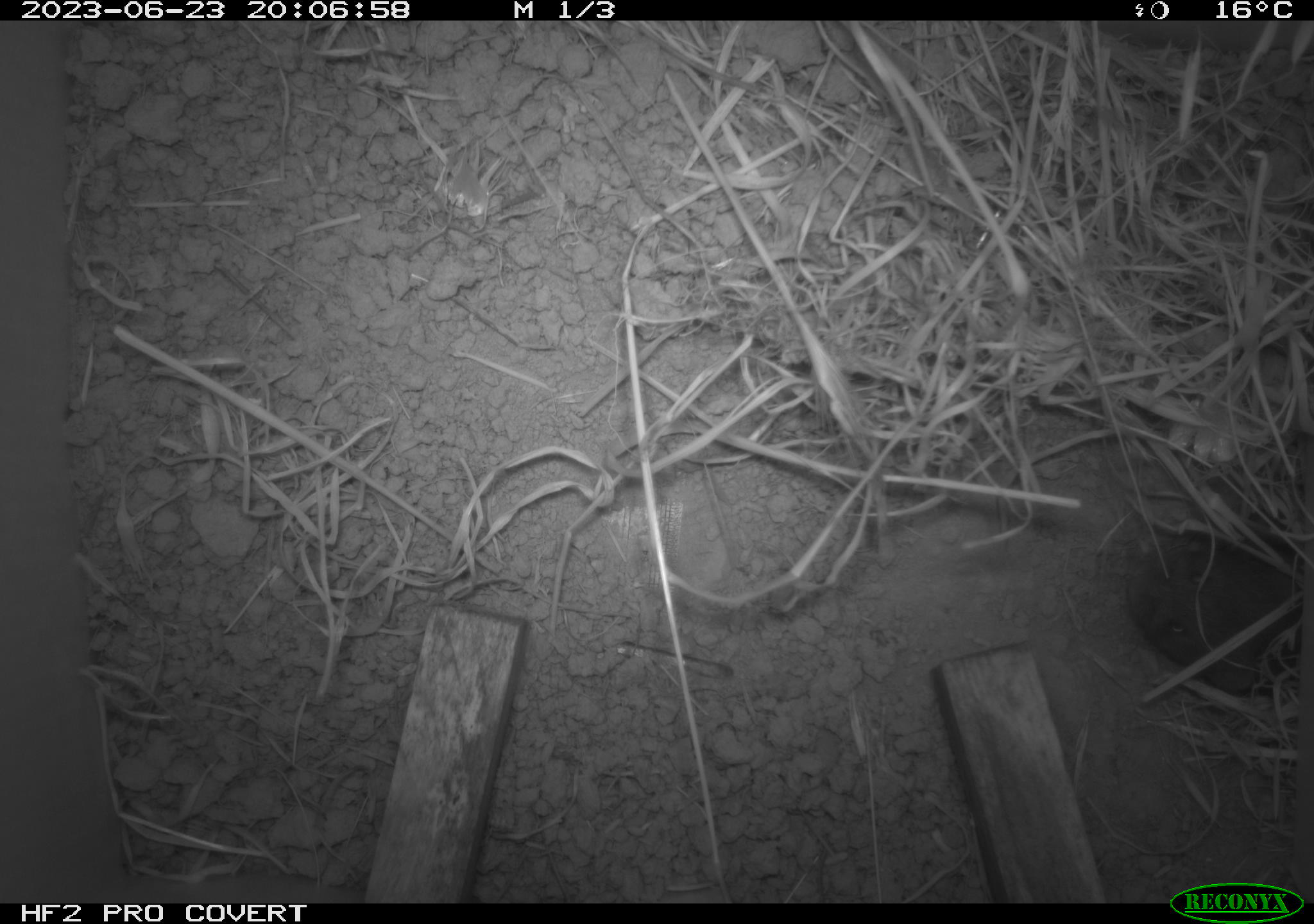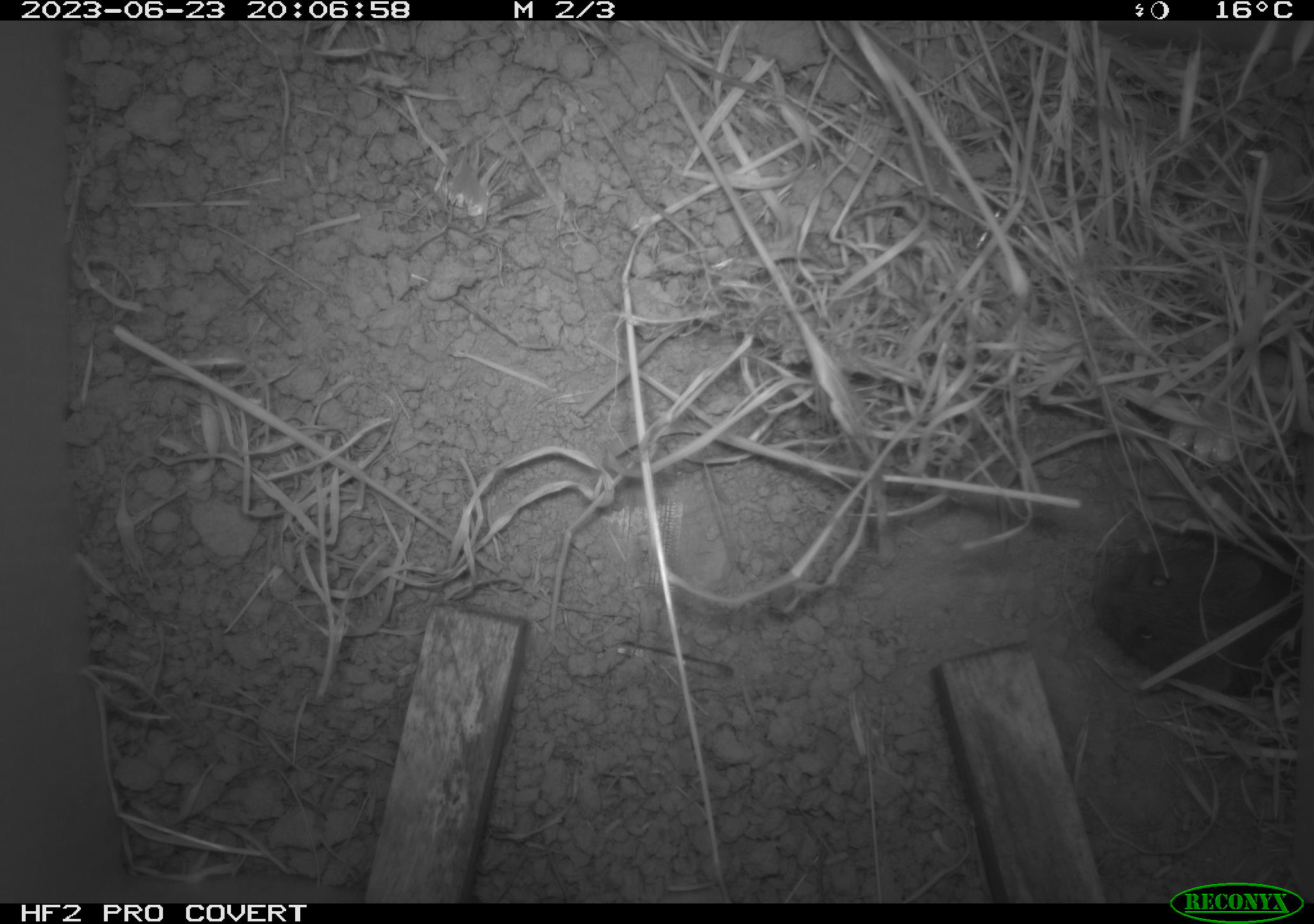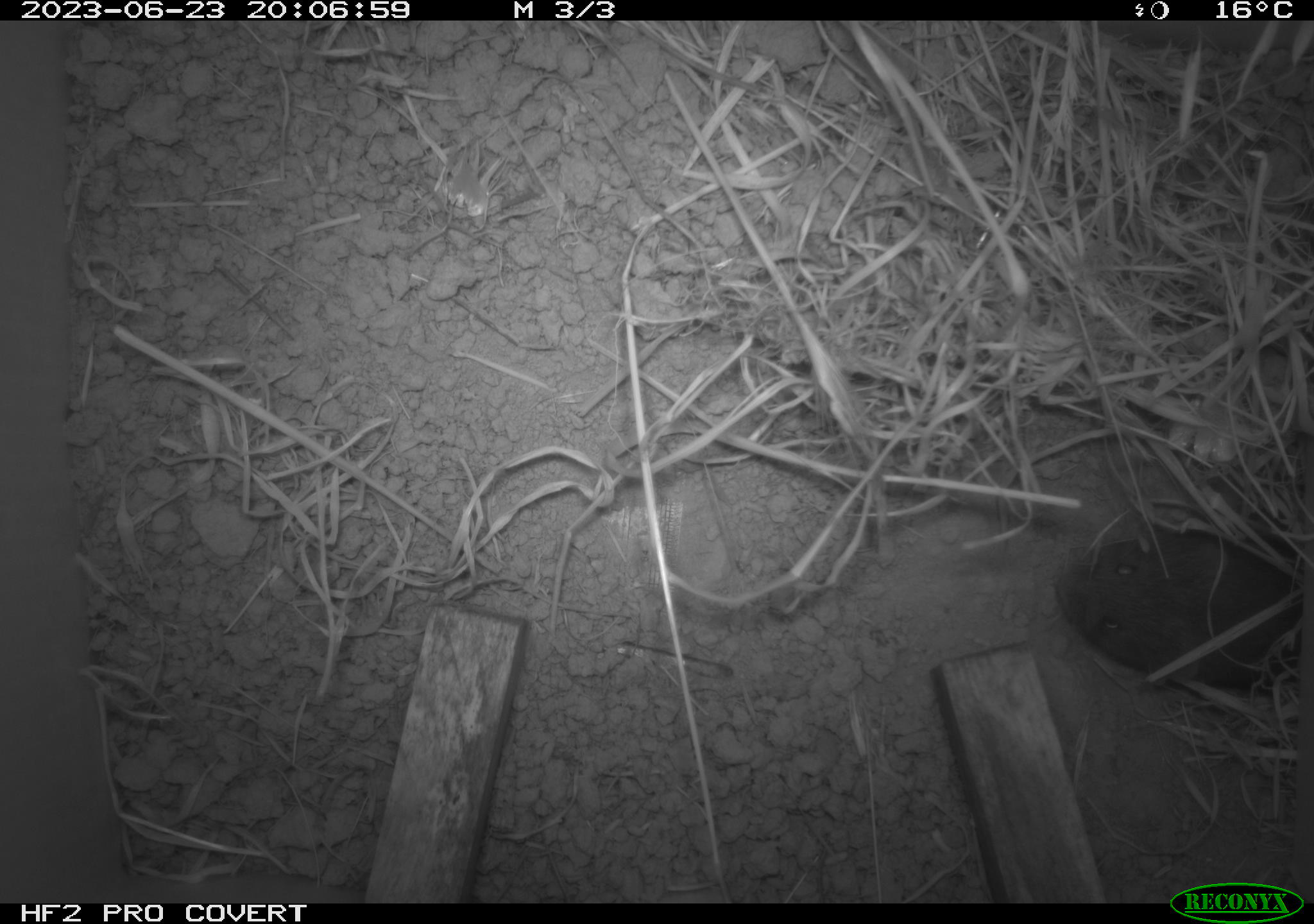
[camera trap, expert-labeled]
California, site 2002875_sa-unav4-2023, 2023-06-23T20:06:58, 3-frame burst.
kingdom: Animalia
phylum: Chordata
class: Mammalia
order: Rodentia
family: Cricetidae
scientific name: Arvicolinae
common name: voles, lemmings, and muskrats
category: arvicolinae subfamily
Arvicolinae subfamily (voles, lemmings, and muskrats) (Arvicolinae).